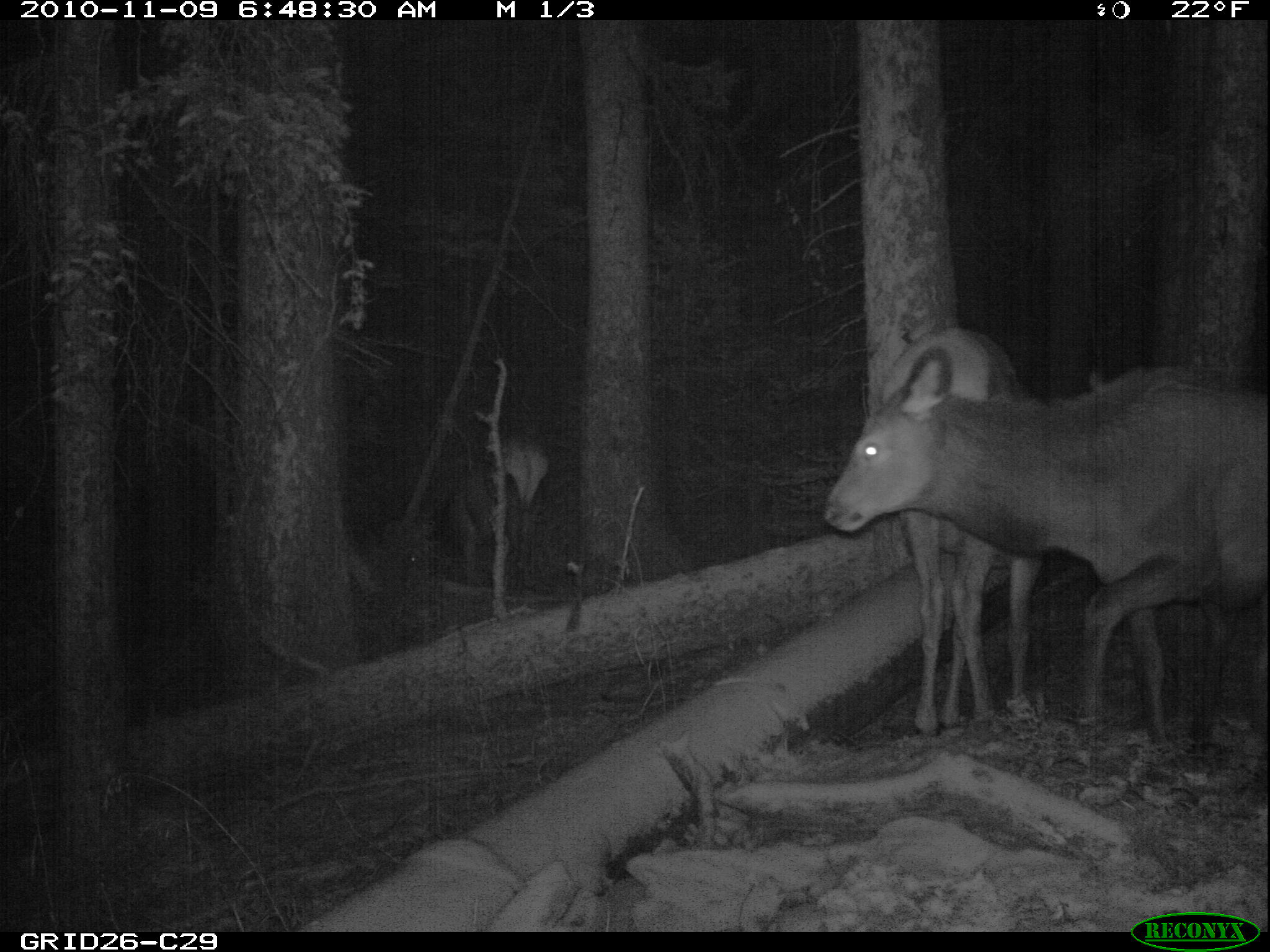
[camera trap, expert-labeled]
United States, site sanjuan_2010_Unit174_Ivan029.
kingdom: Animalia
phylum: Chordata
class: Mammalia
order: Artiodactyla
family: Cervidae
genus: Cervus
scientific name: Cervus elaphus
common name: red deer